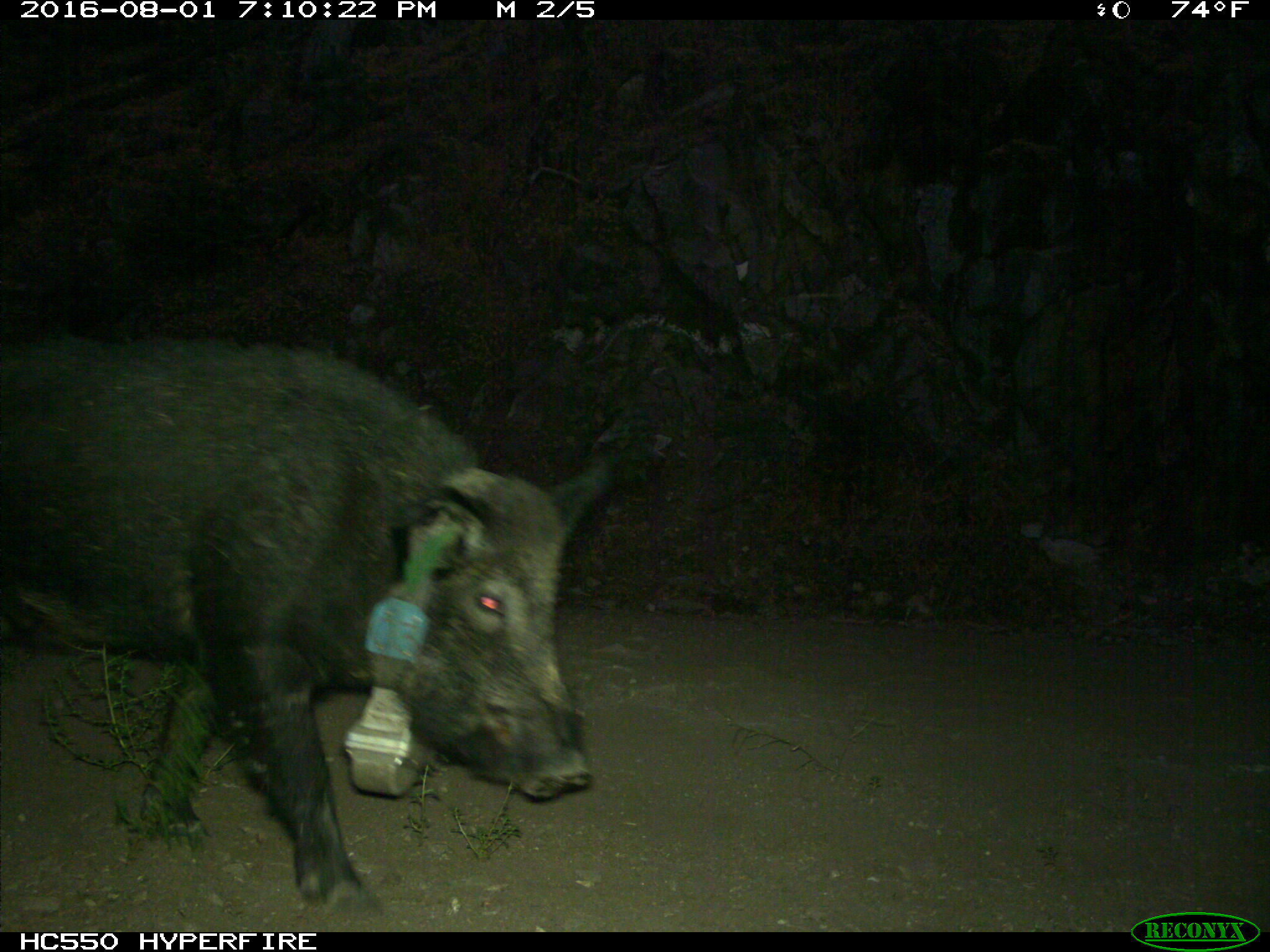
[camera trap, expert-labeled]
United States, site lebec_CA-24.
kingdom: Animalia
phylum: Chordata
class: Mammalia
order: Artiodactyla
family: Suidae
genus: Sus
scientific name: Sus scrofa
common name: wild boar